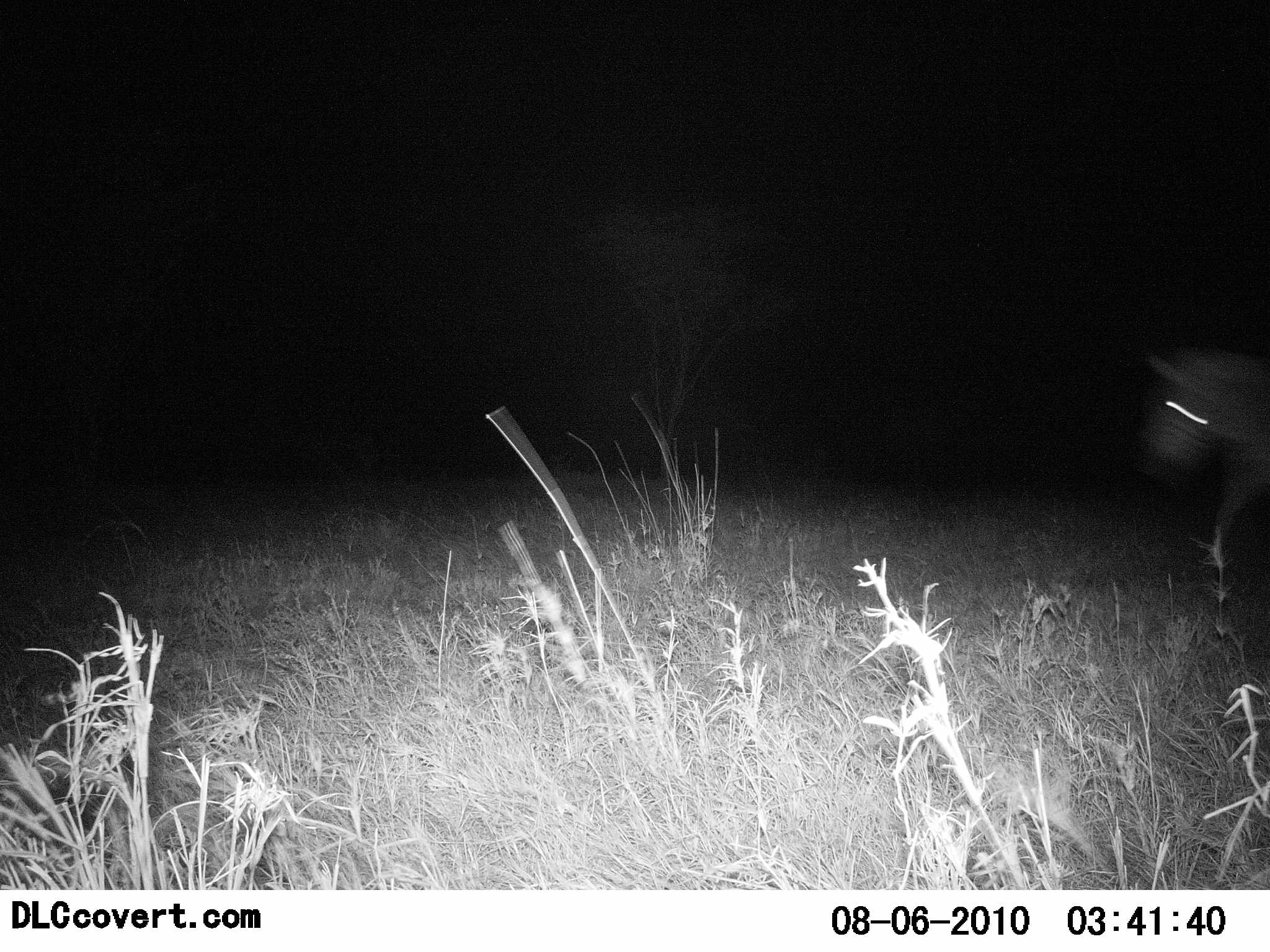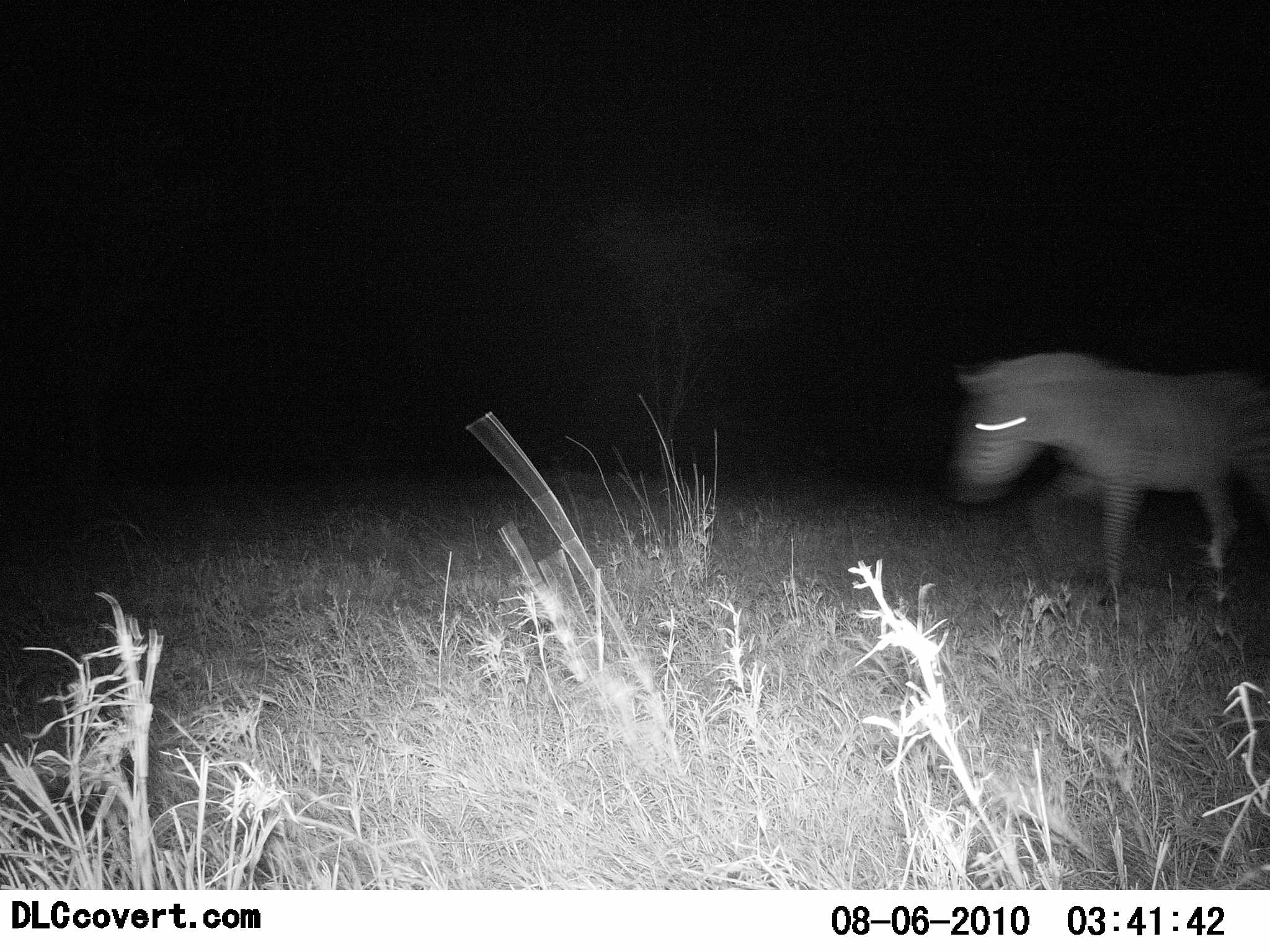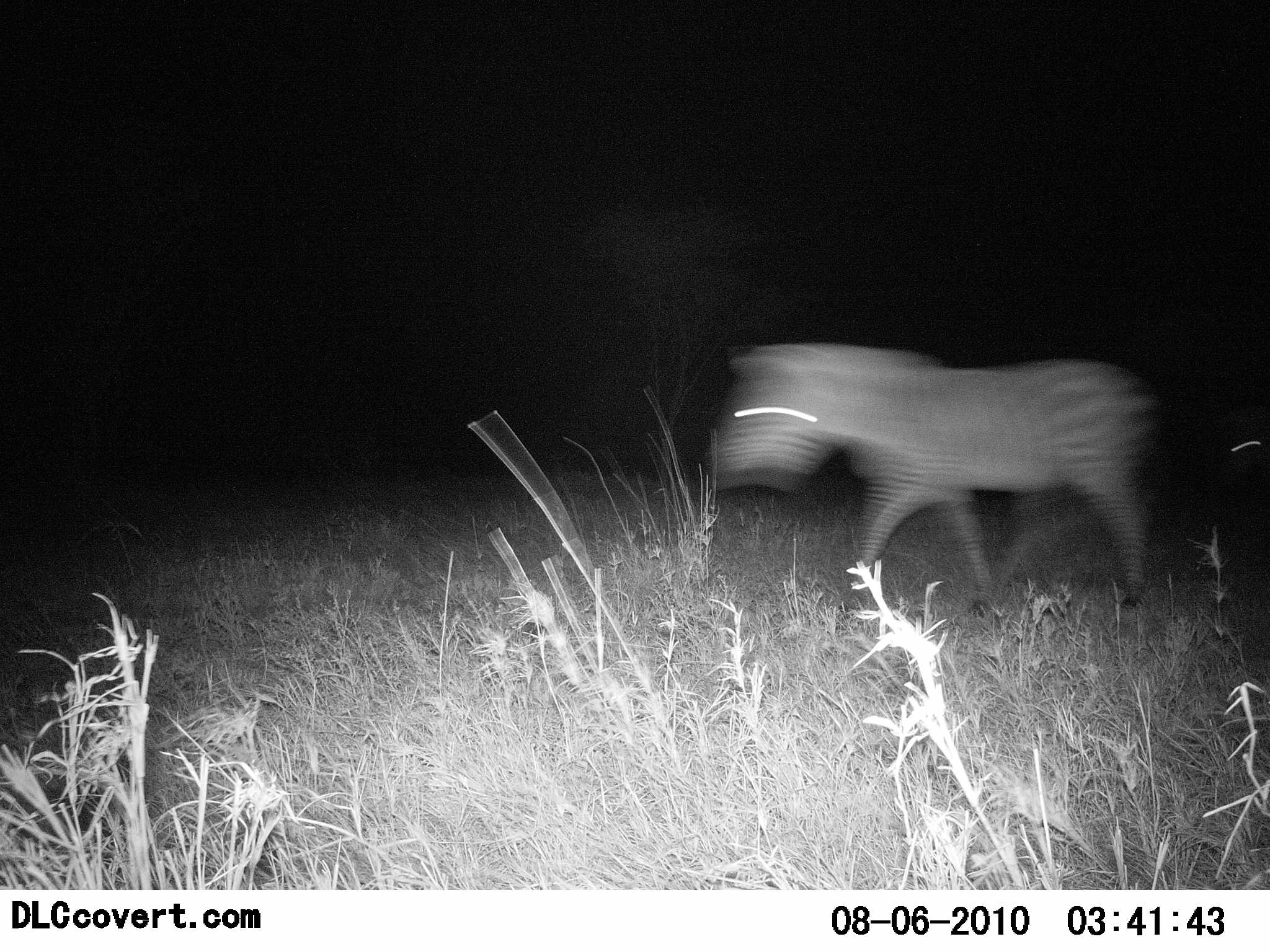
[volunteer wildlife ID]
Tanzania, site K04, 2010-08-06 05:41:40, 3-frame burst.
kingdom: Animalia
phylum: Chordata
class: Mammalia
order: Perissodactyla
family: Equidae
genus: Equus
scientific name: Equus quagga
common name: plains zebra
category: zebra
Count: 1.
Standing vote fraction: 8%.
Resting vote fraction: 0%.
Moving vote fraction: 100%.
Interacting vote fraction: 0%.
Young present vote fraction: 0%.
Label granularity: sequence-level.